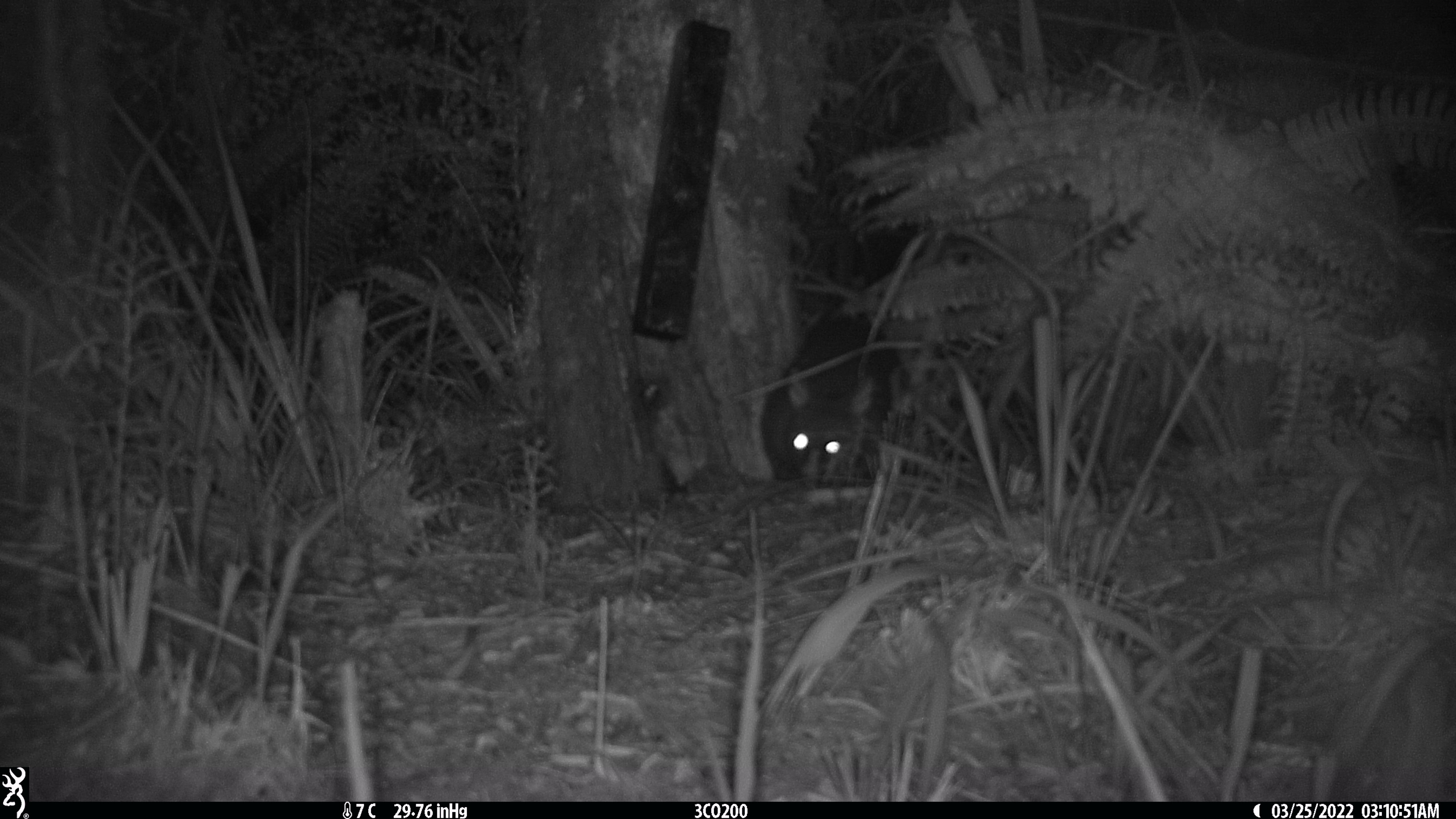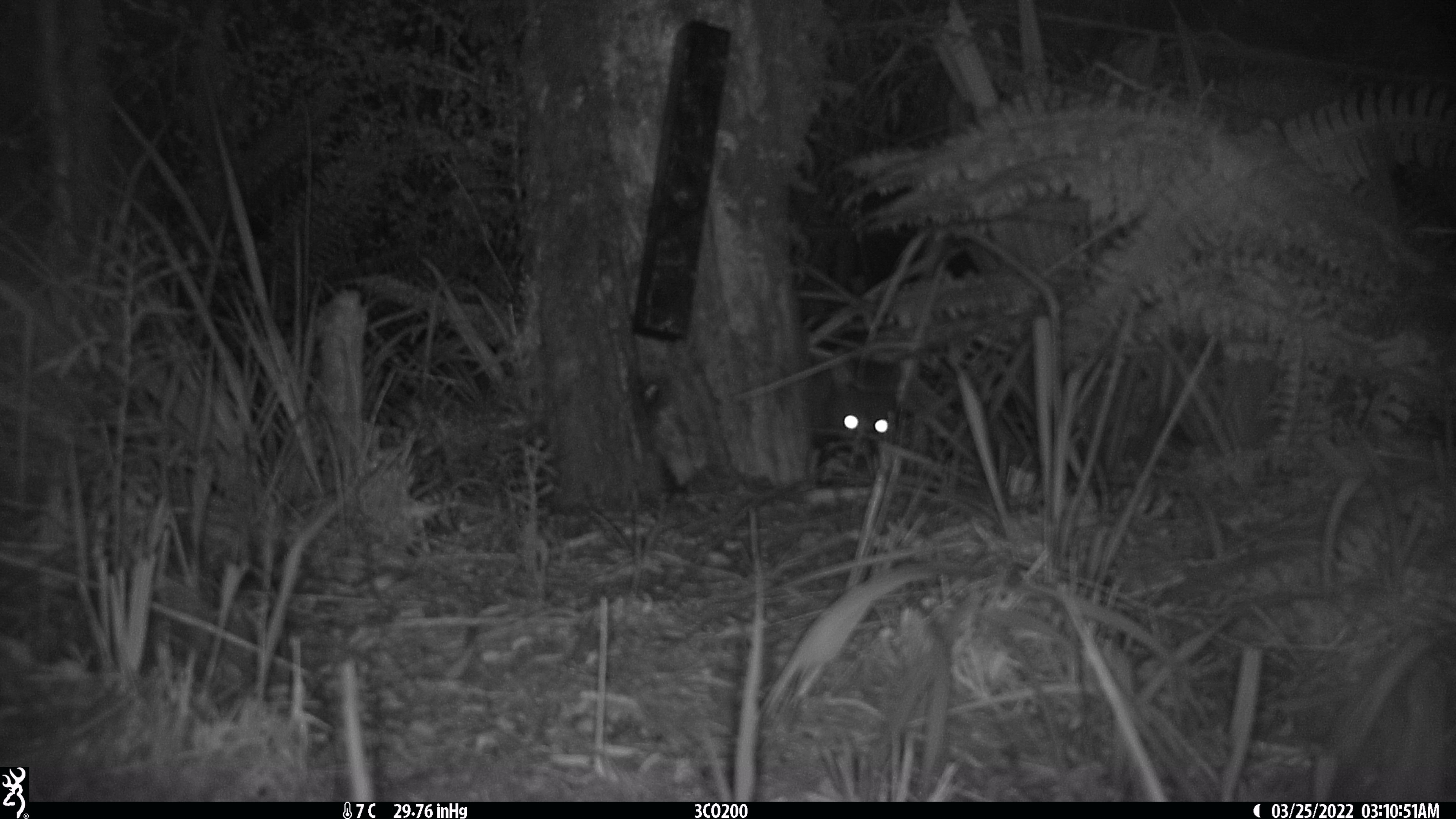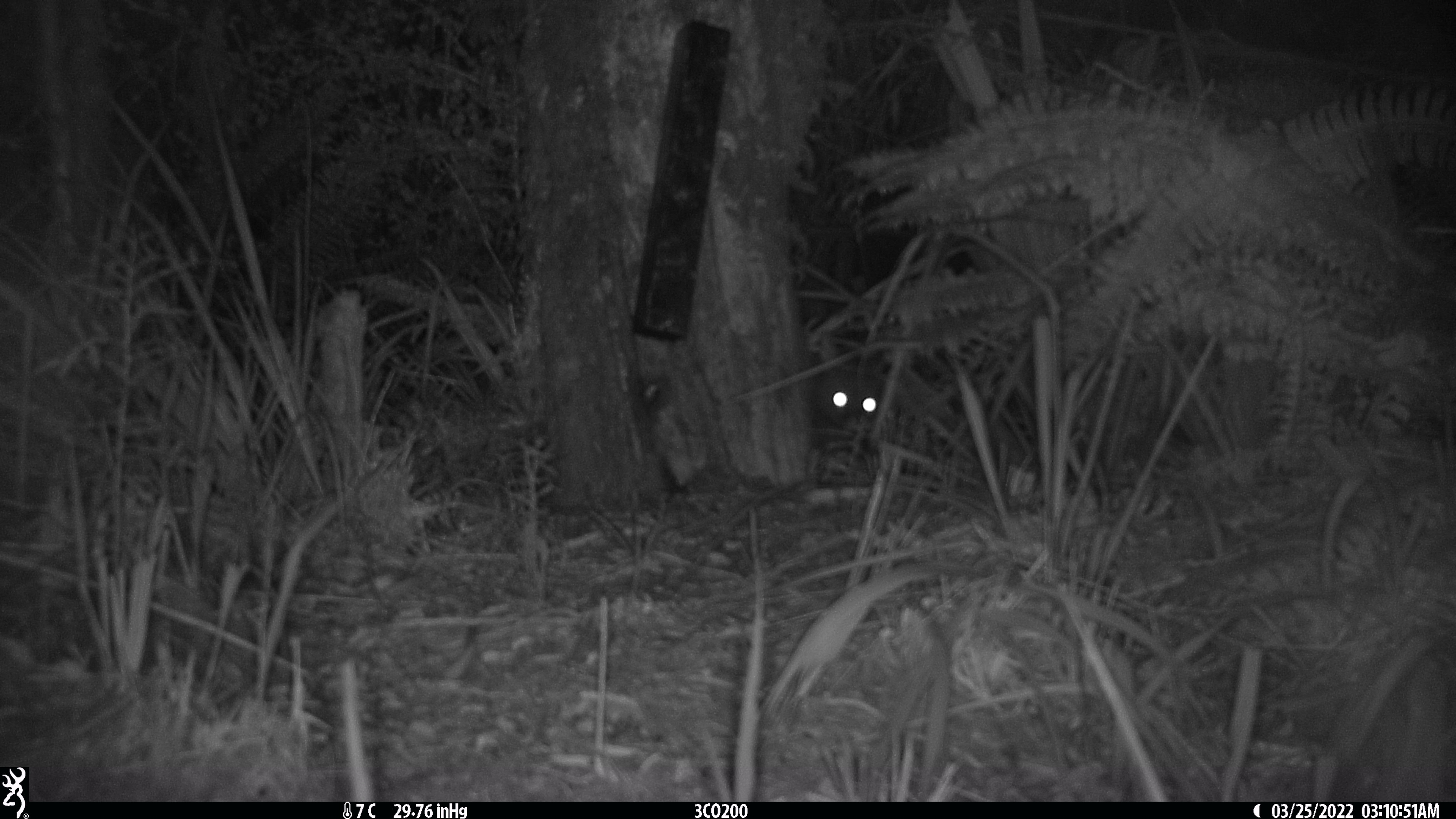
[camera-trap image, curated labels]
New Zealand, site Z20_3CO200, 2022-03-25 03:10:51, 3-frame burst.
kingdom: Animalia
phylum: Chordata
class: Mammalia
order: Diprotodontia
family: Phalangeridae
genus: Trichosurus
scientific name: Trichosurus vulpecula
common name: common brushtail possum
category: possum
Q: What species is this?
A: Possum (common brushtail possum) (Trichosurus vulpecula).